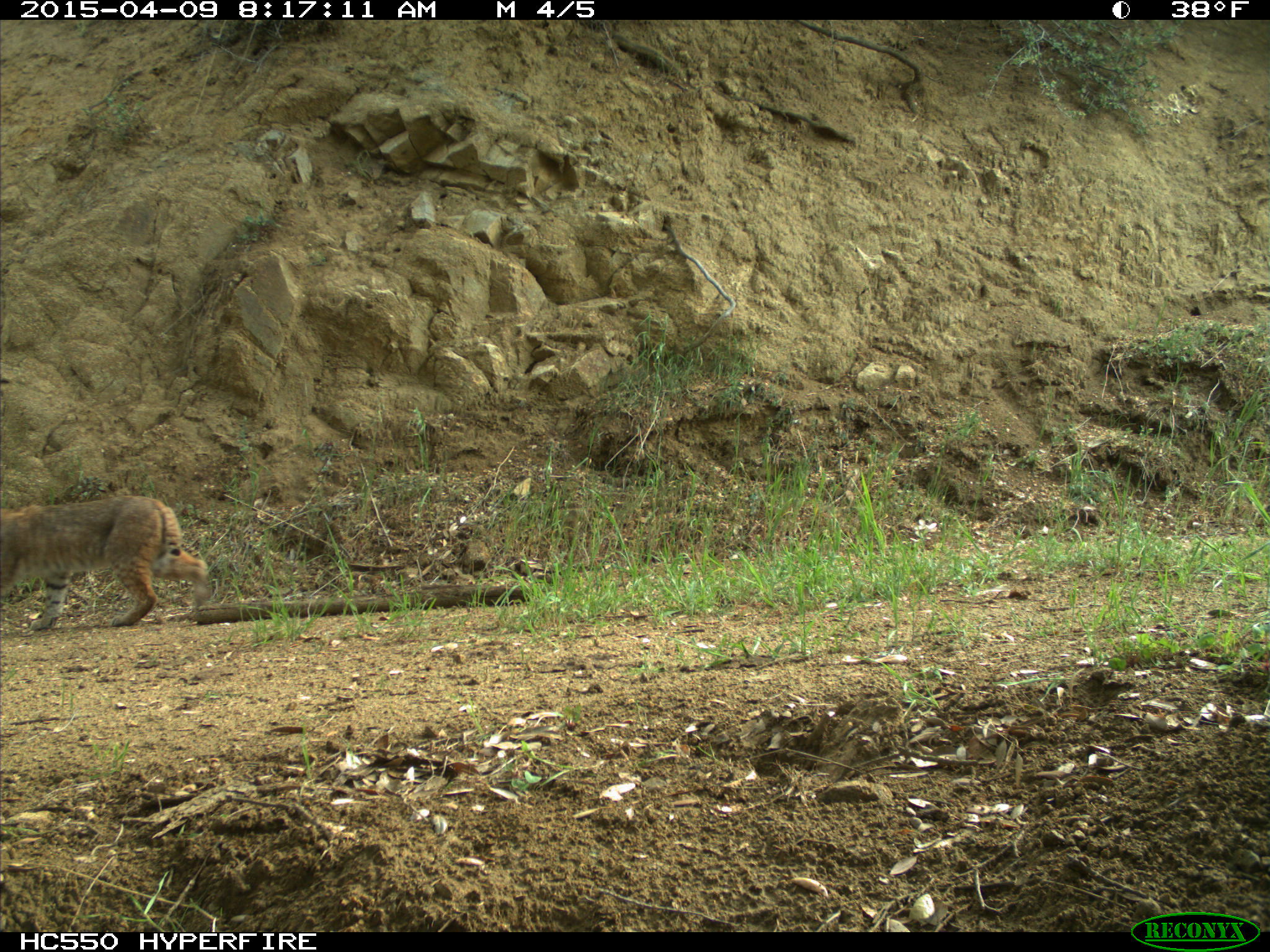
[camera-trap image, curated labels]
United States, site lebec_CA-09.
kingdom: Animalia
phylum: Chordata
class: Mammalia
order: Carnivora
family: Felidae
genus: Lynx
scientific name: Lynx rufus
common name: bobcat